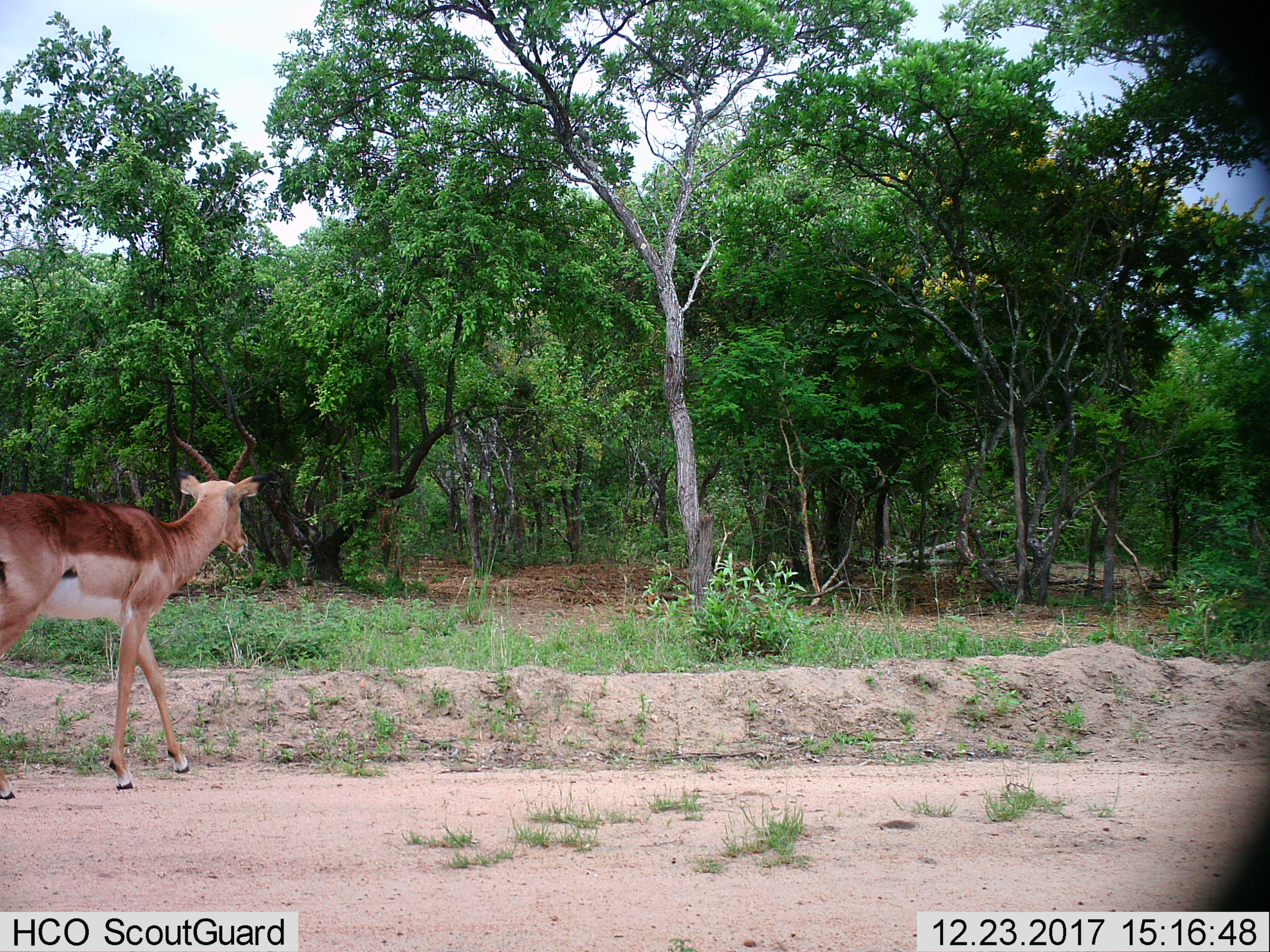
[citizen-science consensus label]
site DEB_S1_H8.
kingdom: Animalia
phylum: Chordata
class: Mammalia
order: Artiodactyla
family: Bovidae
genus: Aepyceros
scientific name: Aepyceros melampus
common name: impala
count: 1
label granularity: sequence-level